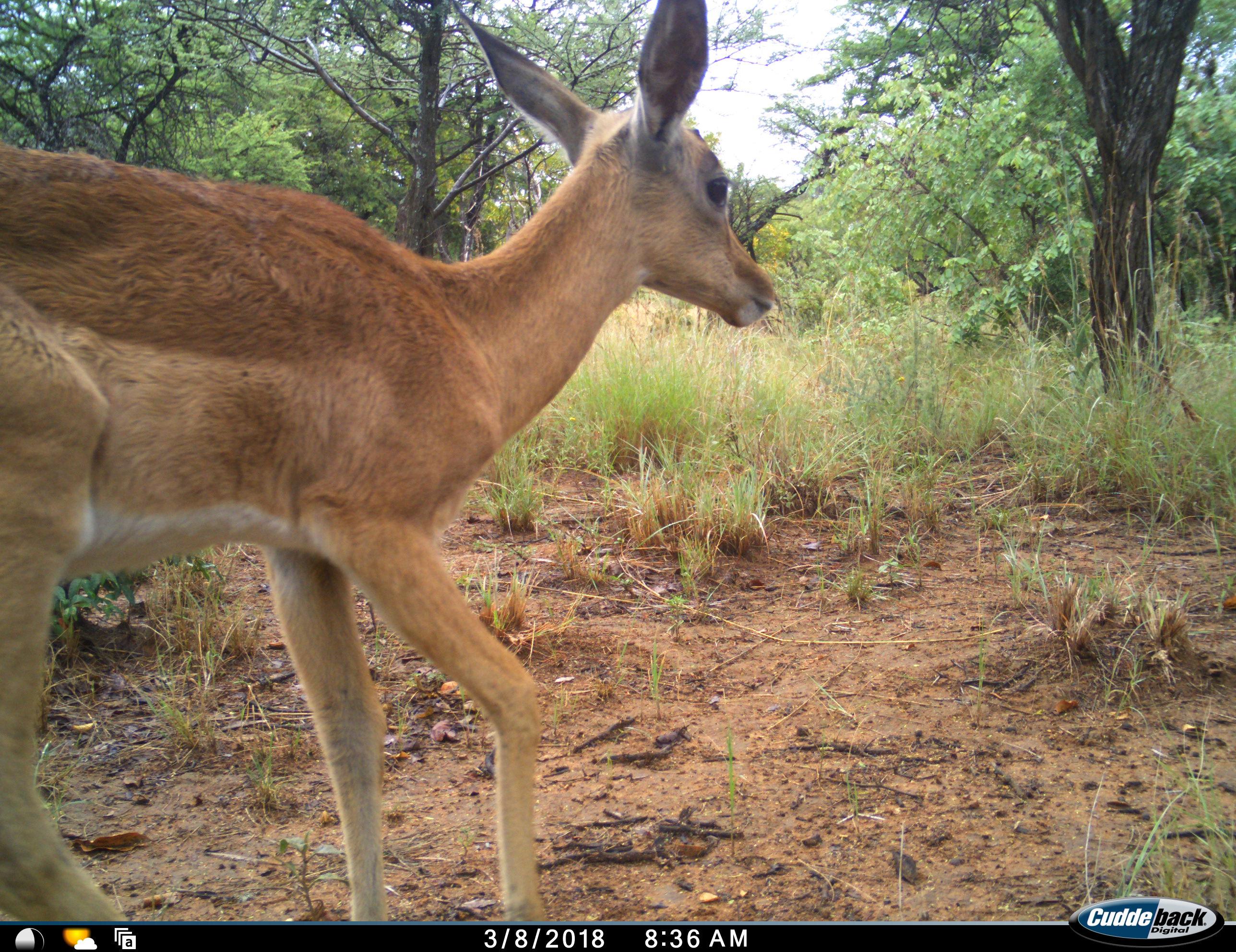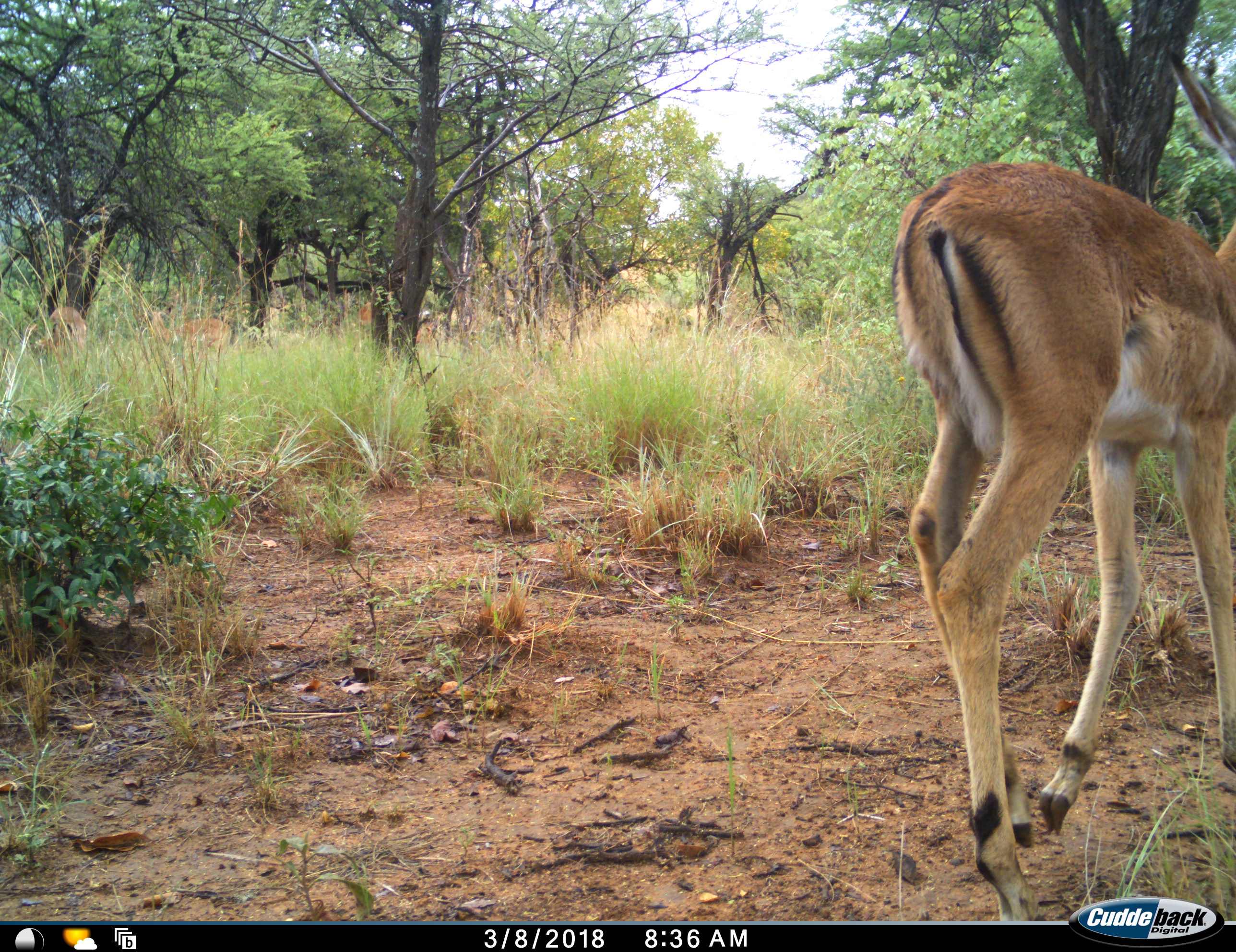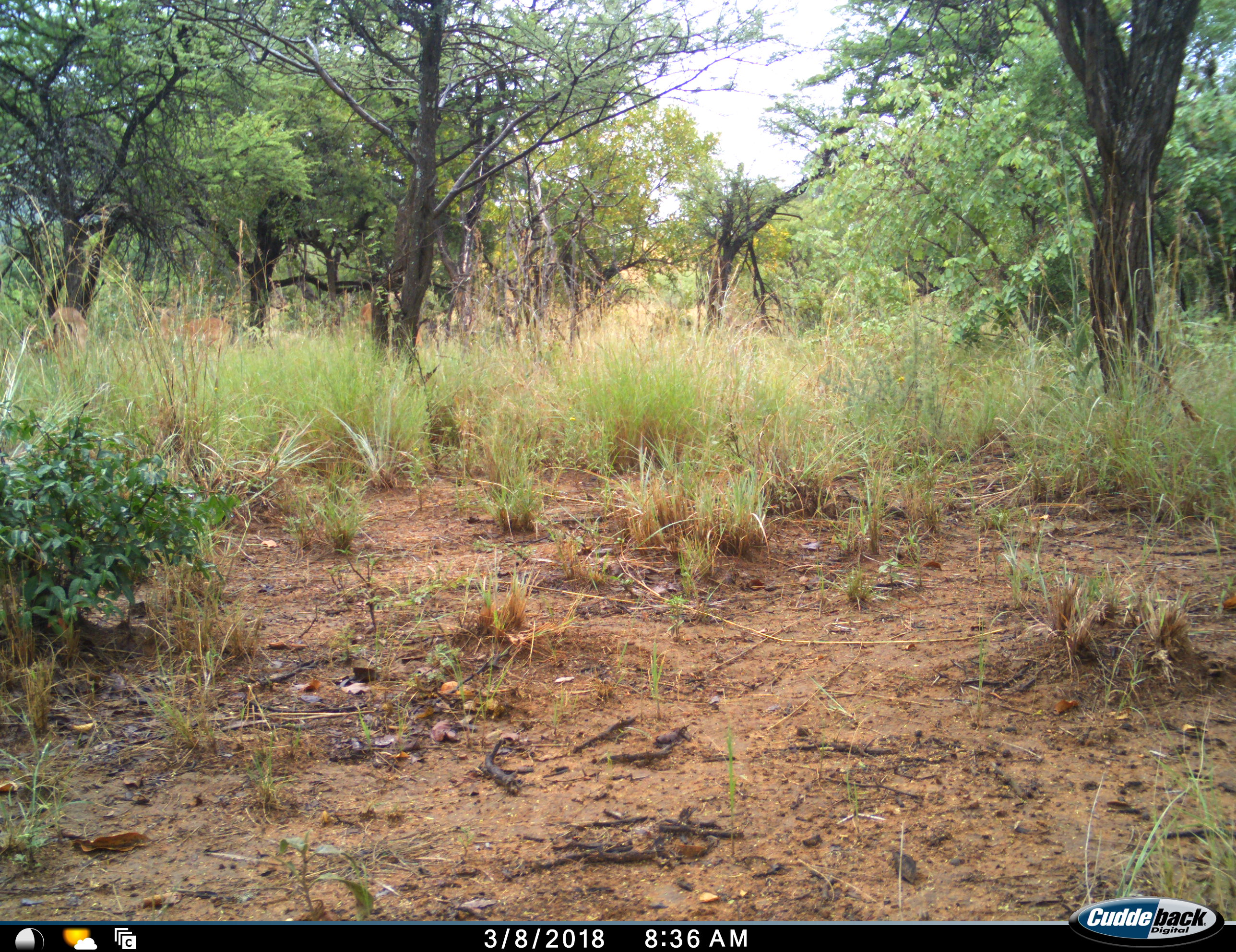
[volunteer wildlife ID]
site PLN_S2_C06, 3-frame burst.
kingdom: Animalia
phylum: Chordata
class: Mammalia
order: Artiodactyla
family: Bovidae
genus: Aepyceros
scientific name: Aepyceros melampus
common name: impala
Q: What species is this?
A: Impala (Aepyceros melampus).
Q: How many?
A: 3.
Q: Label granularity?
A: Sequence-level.